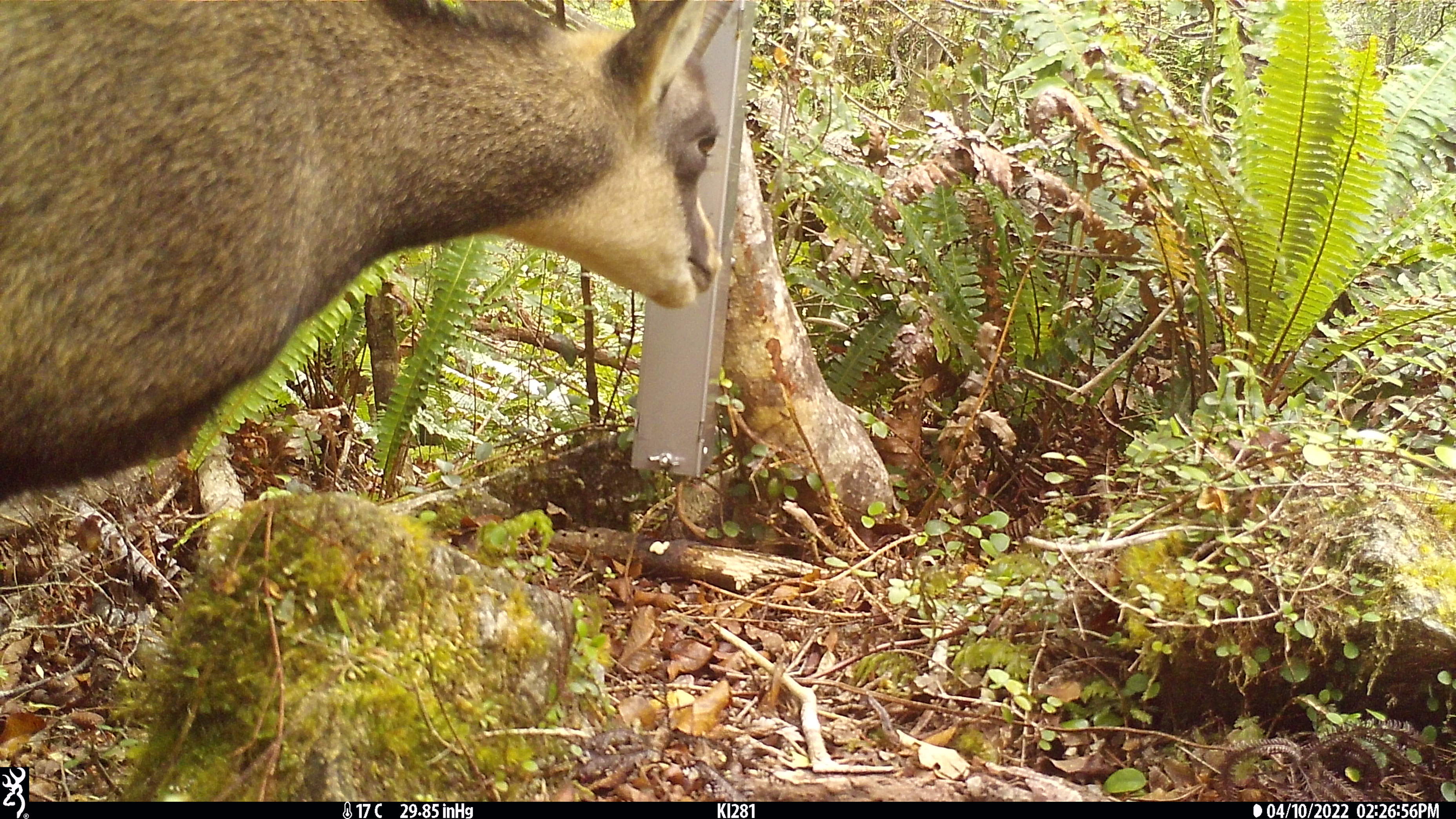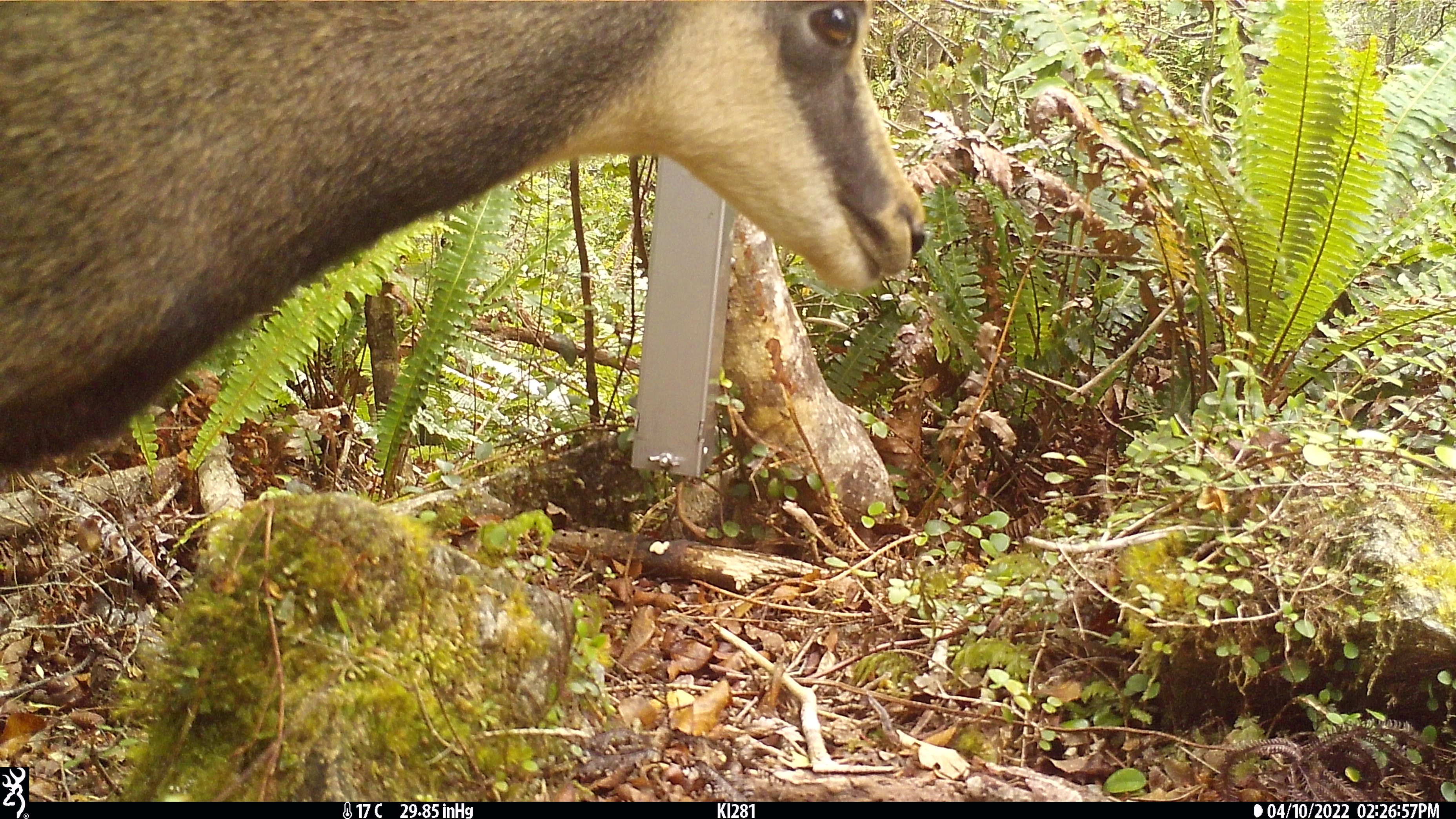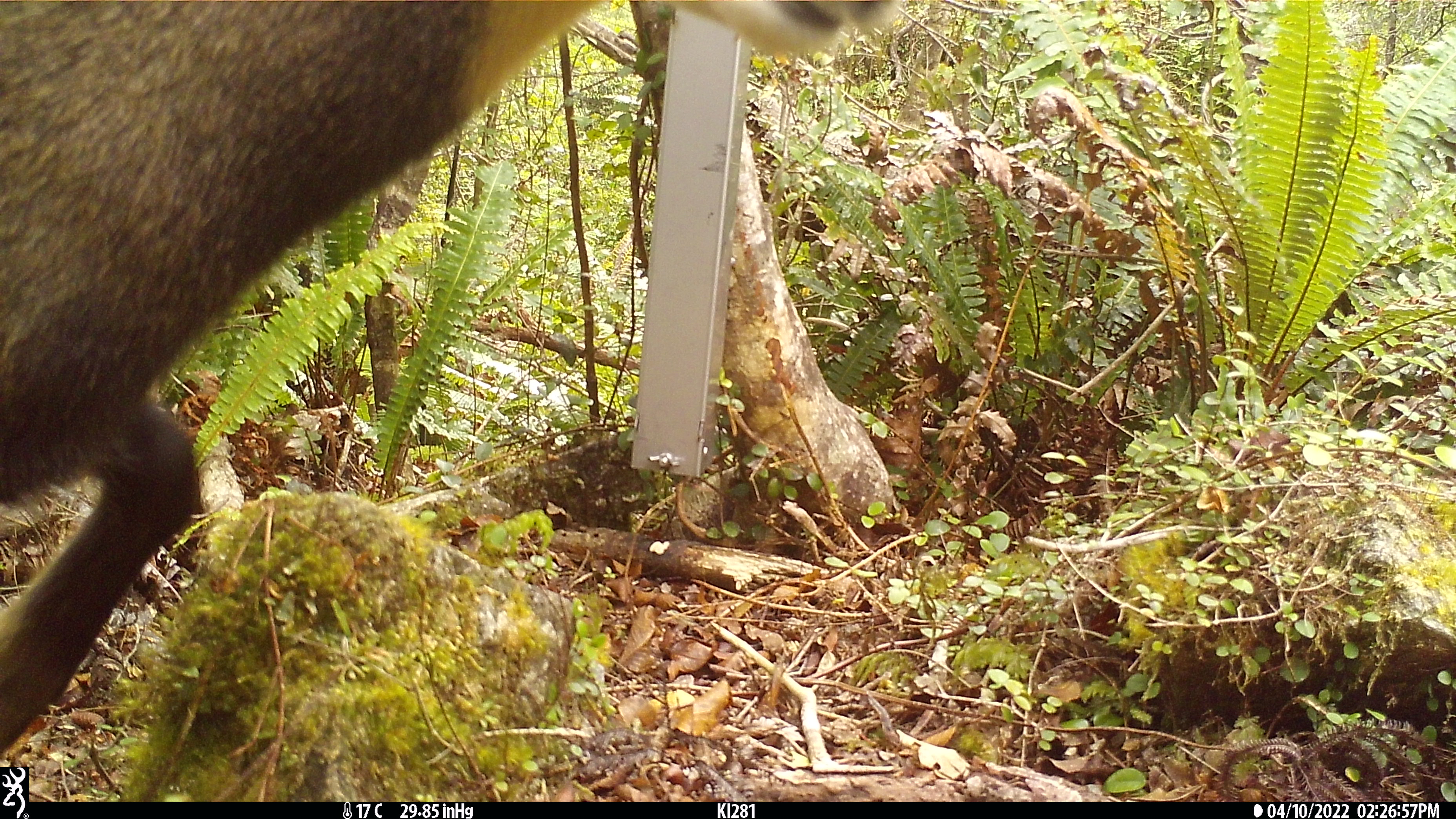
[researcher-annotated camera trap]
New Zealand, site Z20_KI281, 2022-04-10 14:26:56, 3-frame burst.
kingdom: Animalia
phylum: Chordata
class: Mammalia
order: Artiodactyla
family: Bovidae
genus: Rupicapra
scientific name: Rupicapra rupicapra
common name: alpine chamois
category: chamois